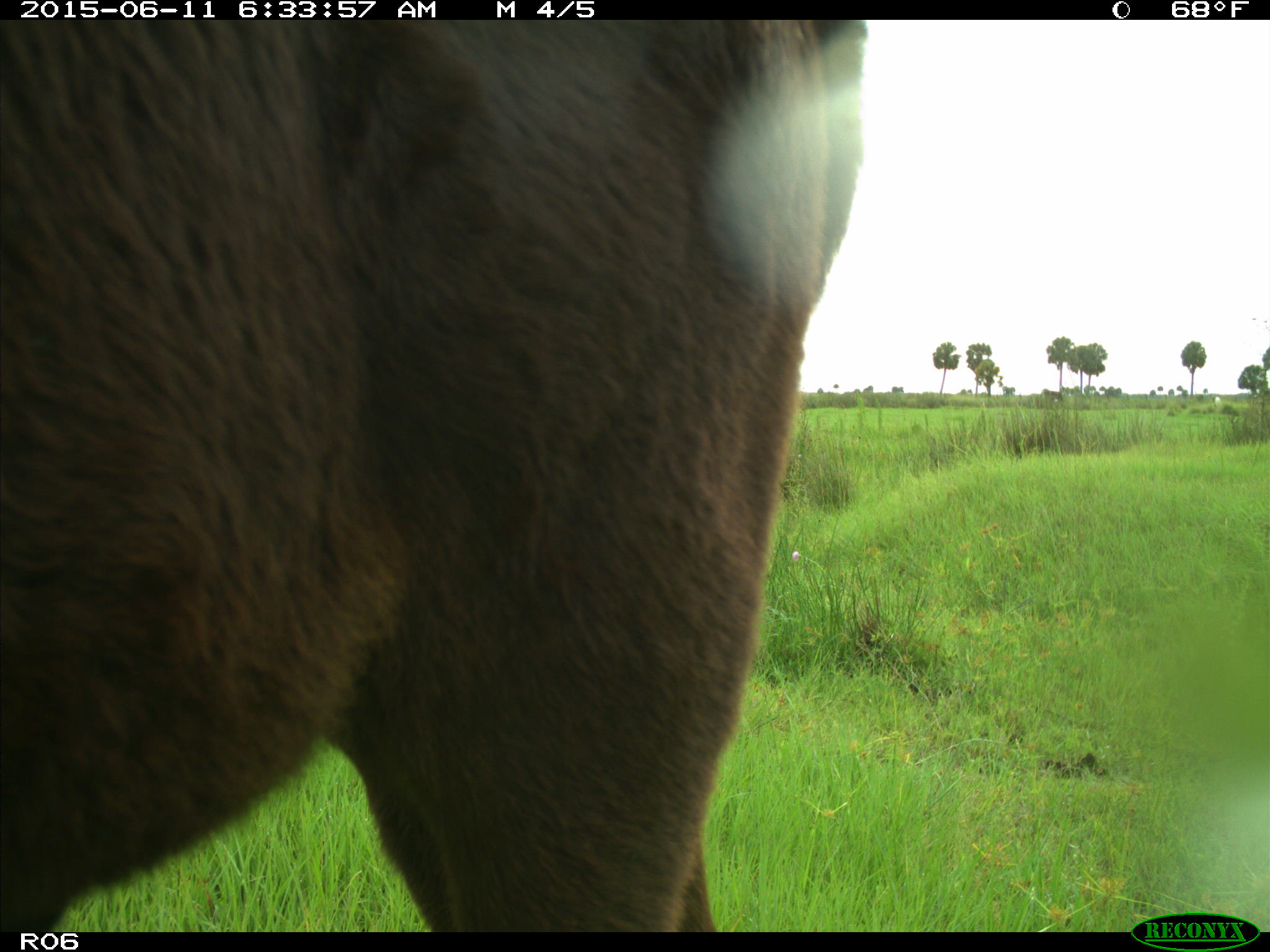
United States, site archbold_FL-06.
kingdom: Animalia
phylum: Chordata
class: Mammalia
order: Artiodactyla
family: Bovidae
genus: Bos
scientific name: Bos taurus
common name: domestic cow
Bos taurus (domestic cow).